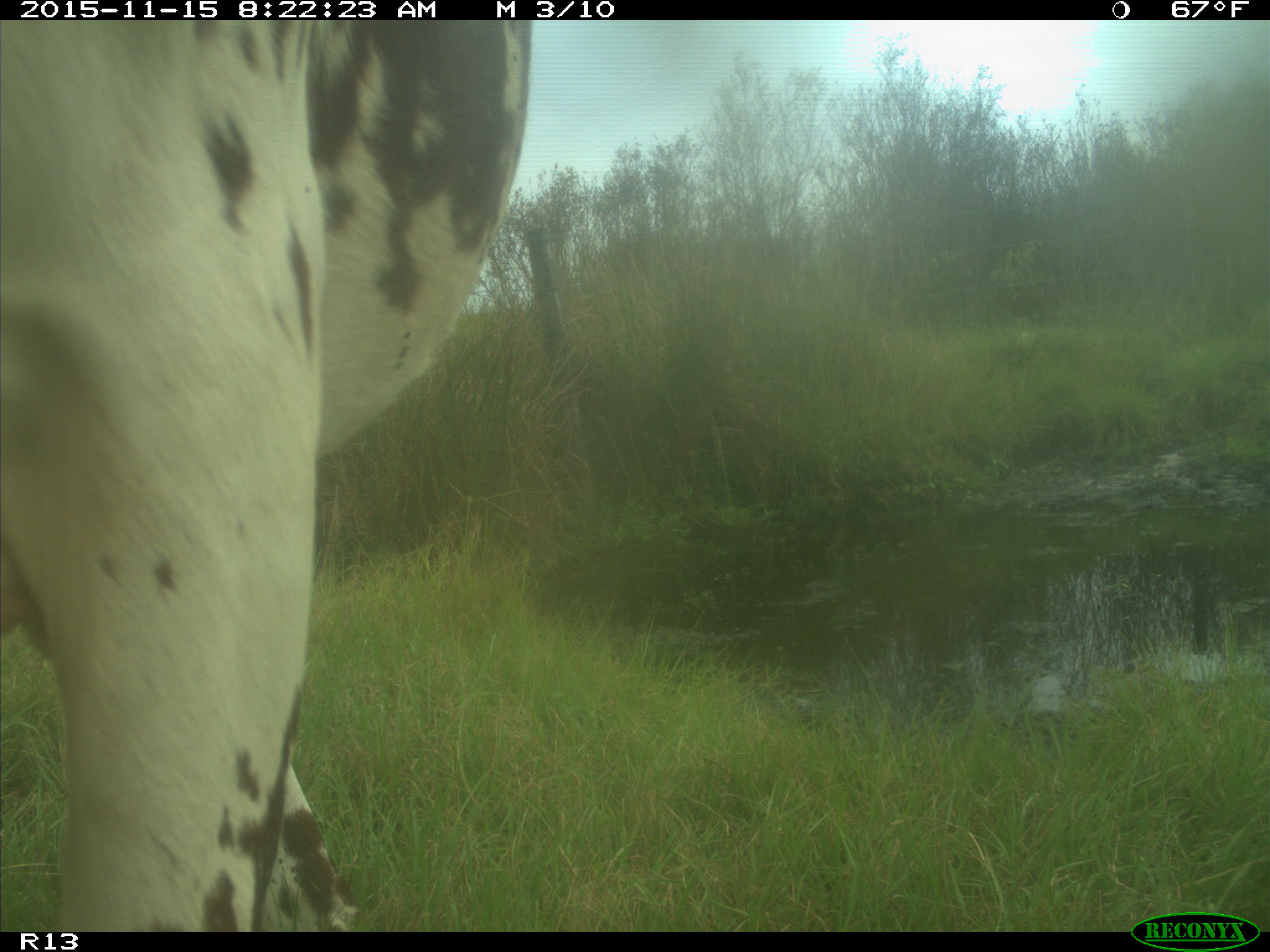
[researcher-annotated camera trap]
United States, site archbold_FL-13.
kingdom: Animalia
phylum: Chordata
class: Mammalia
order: Artiodactyla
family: Bovidae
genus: Bos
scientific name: Bos taurus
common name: domestic cow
Bos taurus (domestic cow).